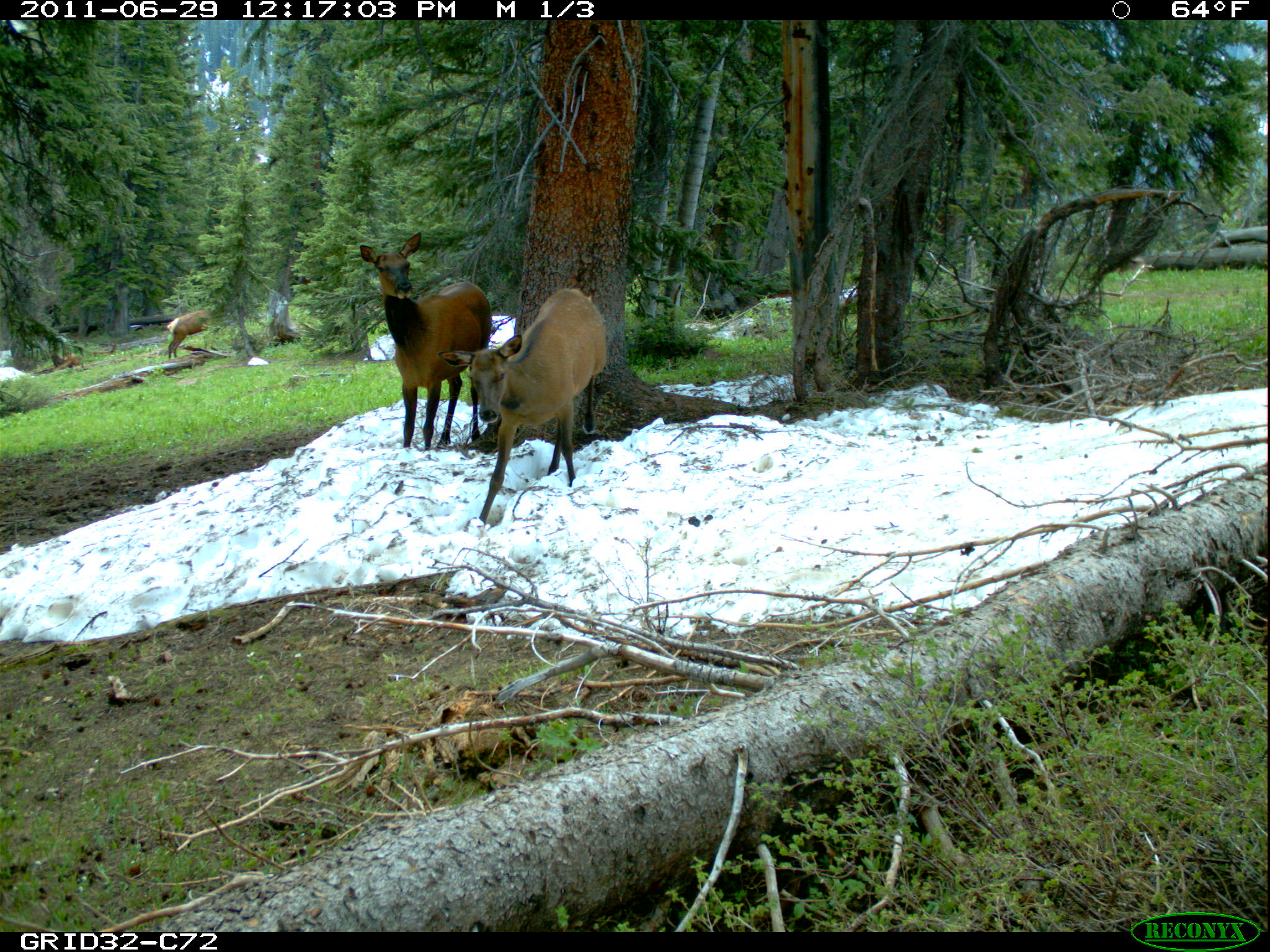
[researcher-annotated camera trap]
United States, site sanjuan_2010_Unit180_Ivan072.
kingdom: Animalia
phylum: Chordata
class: Mammalia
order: Artiodactyla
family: Cervidae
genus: Cervus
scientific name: Cervus elaphus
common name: red deer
Cervus elaphus (red deer).